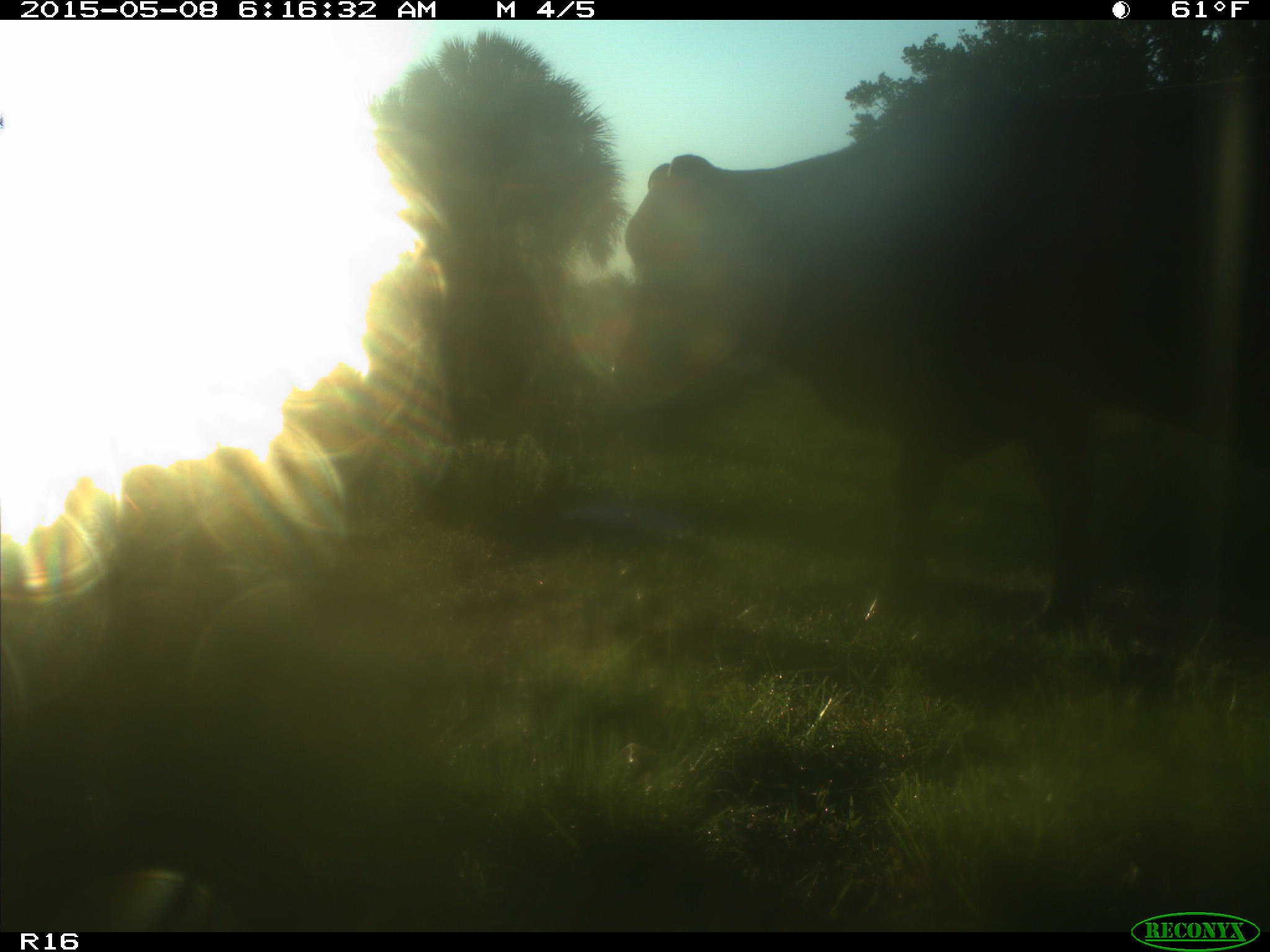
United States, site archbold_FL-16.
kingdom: Animalia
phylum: Chordata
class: Mammalia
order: Cingulata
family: Dasypodidae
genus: Dasypus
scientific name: Dasypus novemcinctus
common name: nine-banded armadillo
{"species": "Dasypus novemcinctus (nine-banded armadillo)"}